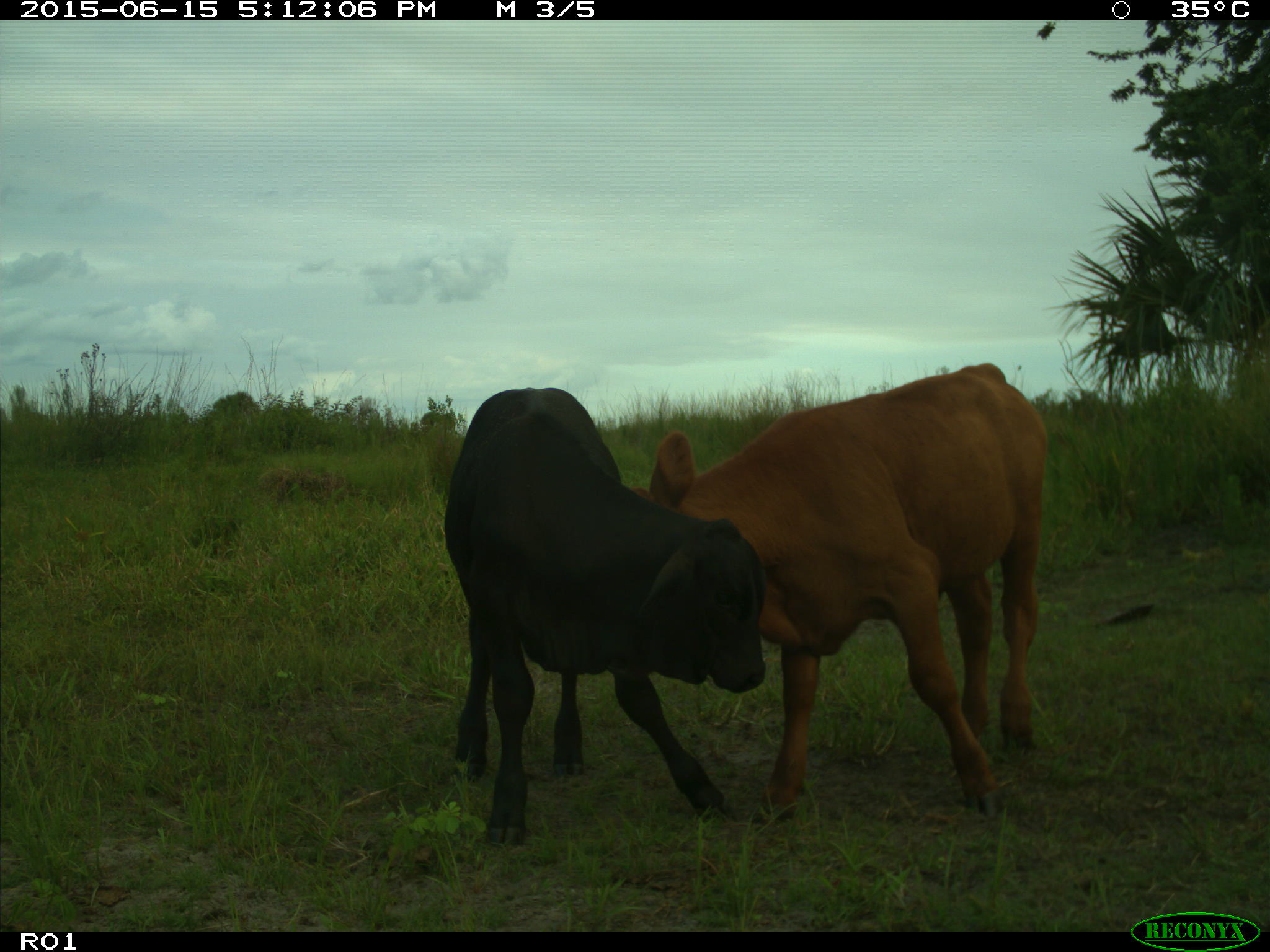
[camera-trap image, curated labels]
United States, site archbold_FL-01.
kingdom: Animalia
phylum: Chordata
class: Mammalia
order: Artiodactyla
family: Bovidae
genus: Bos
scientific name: Bos taurus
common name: domestic cow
Bos taurus (domestic cow).